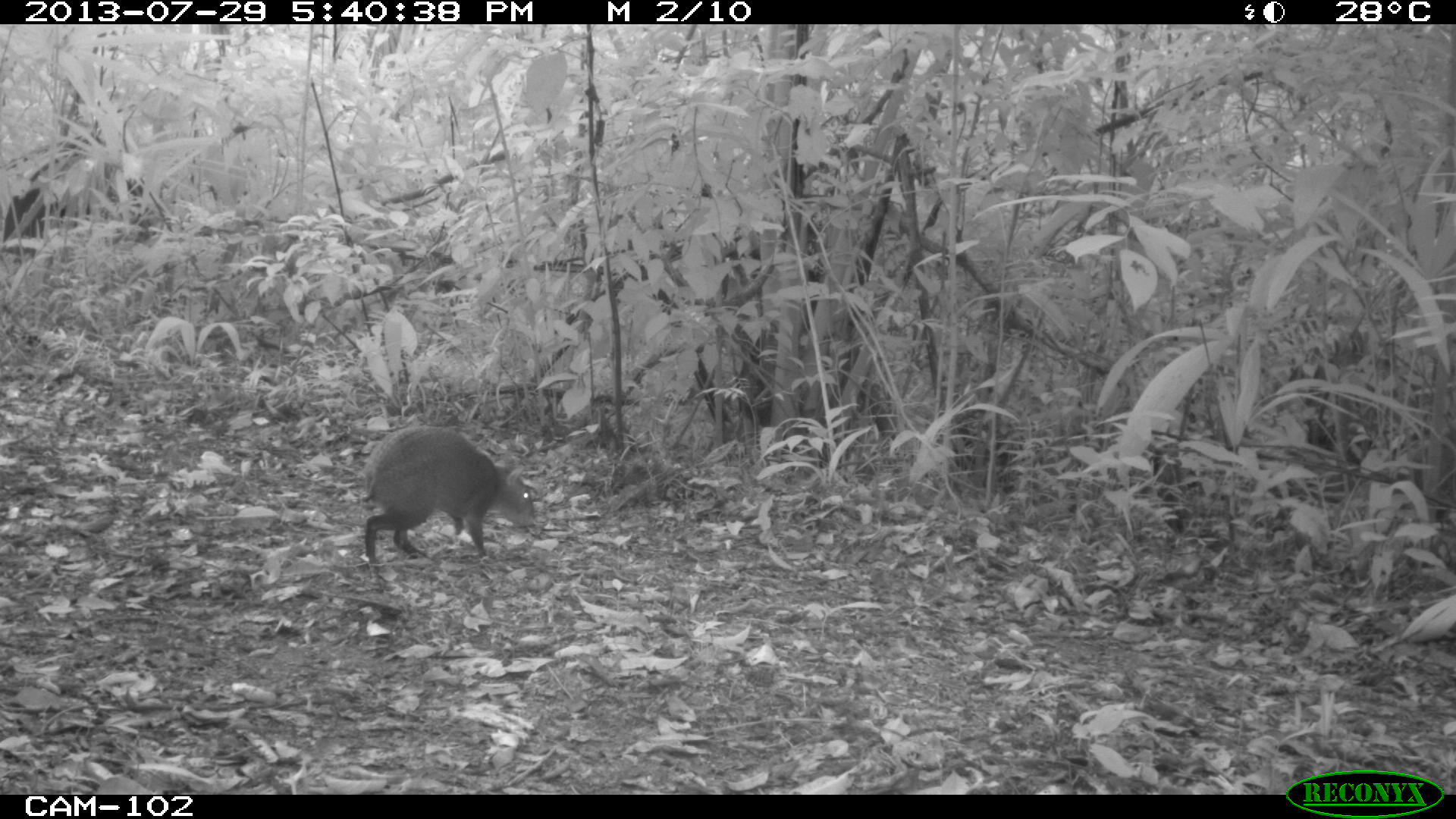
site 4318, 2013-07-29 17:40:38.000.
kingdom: Animalia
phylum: Chordata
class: Mammalia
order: Rodentia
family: Dasyproctidae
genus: Dasyprocta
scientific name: Dasyprocta punctata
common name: central american agouti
Dasyprocta punctata (central american agouti), count 1.